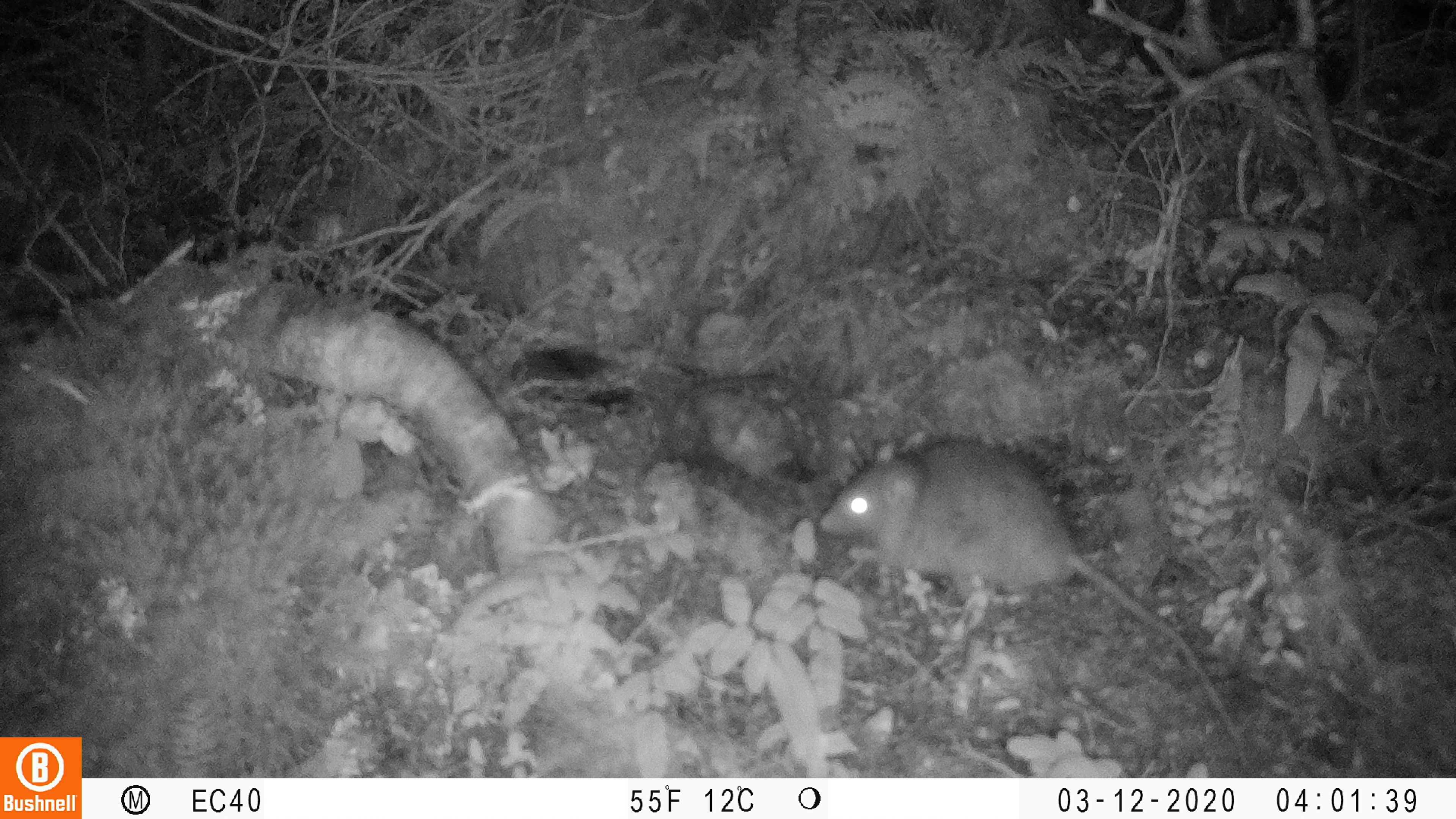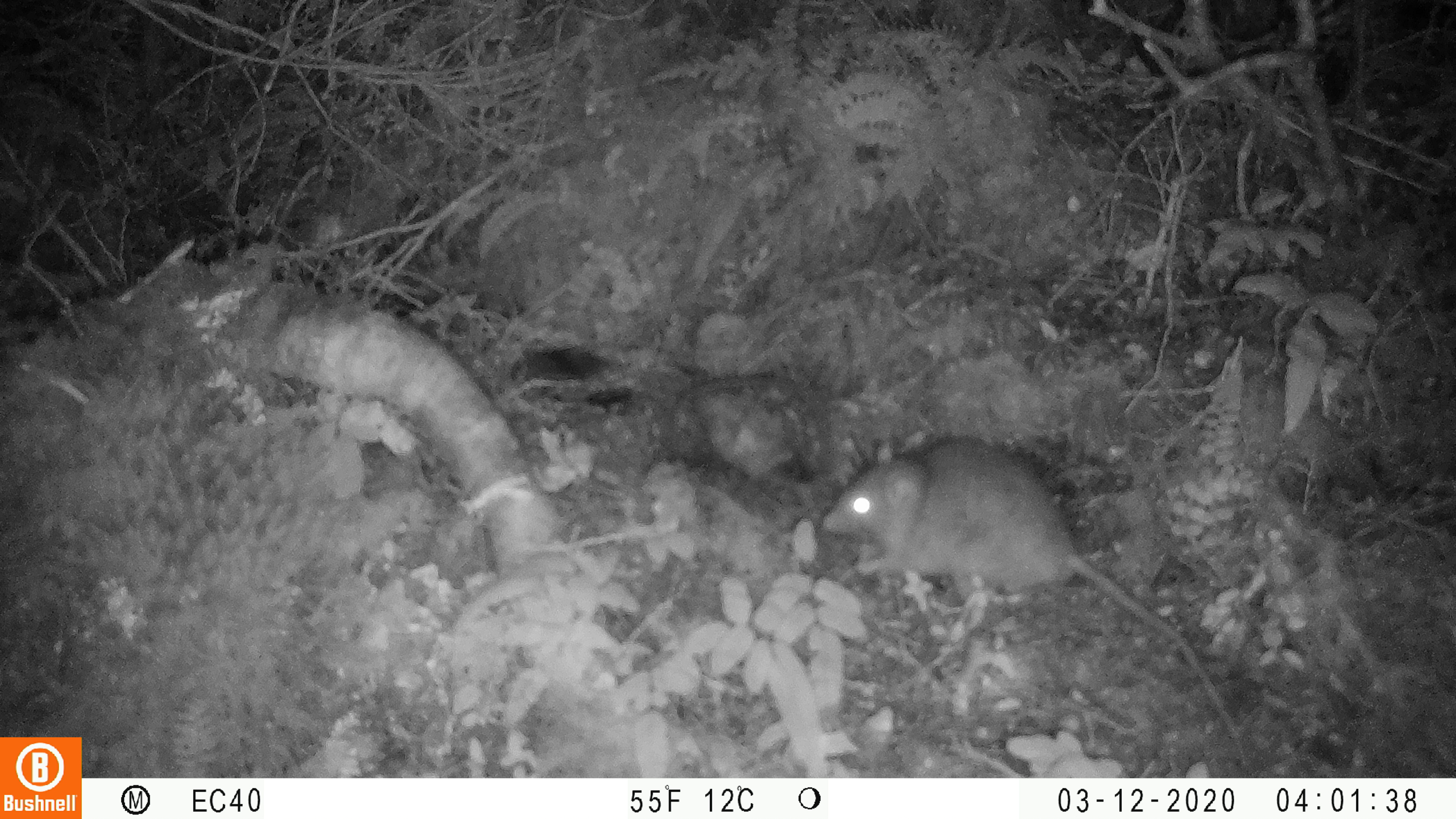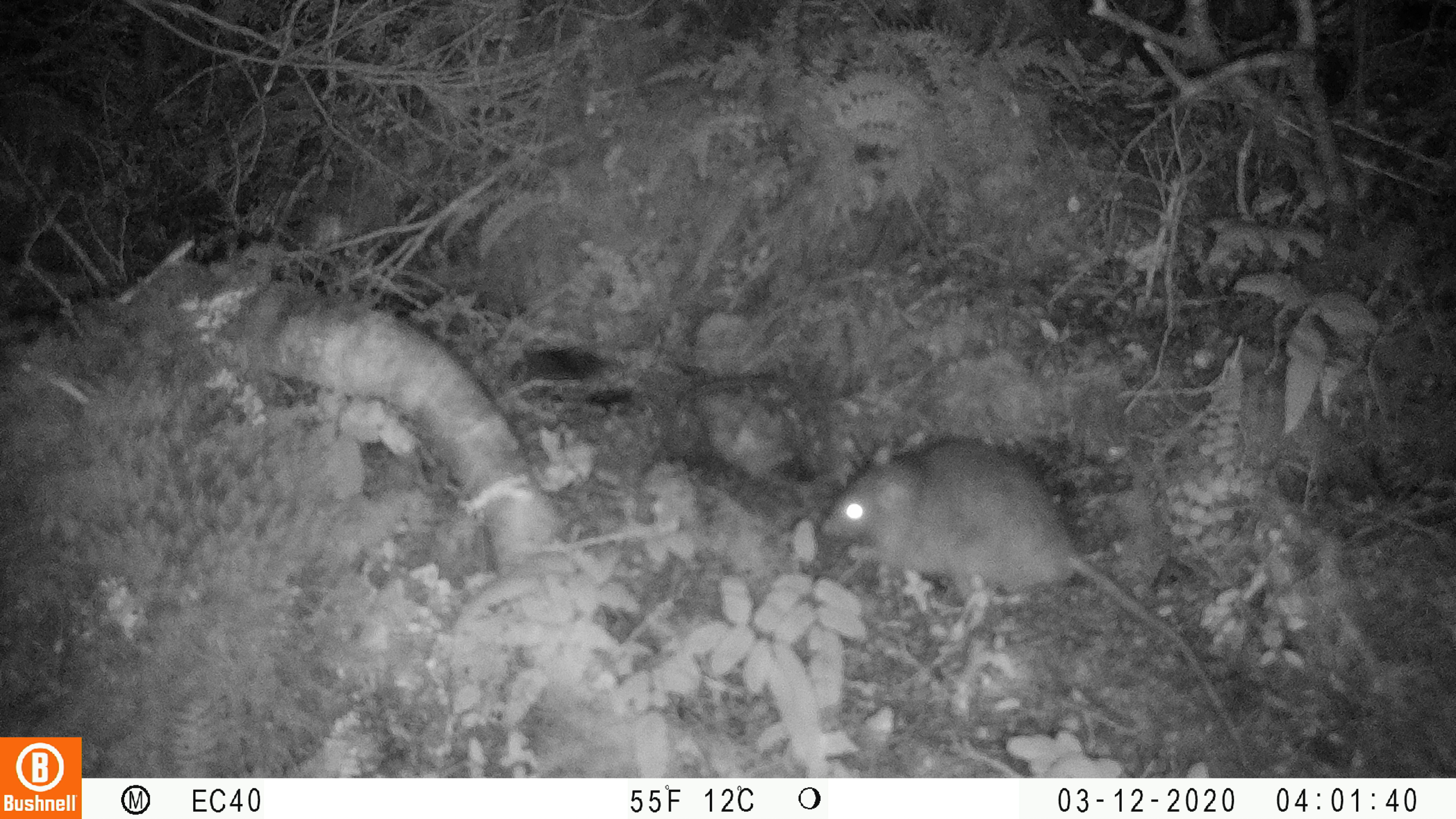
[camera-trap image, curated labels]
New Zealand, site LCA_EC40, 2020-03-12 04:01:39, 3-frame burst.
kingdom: Animalia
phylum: Chordata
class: Mammalia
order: Rodentia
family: Muridae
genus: Rattus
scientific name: Rattus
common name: rat